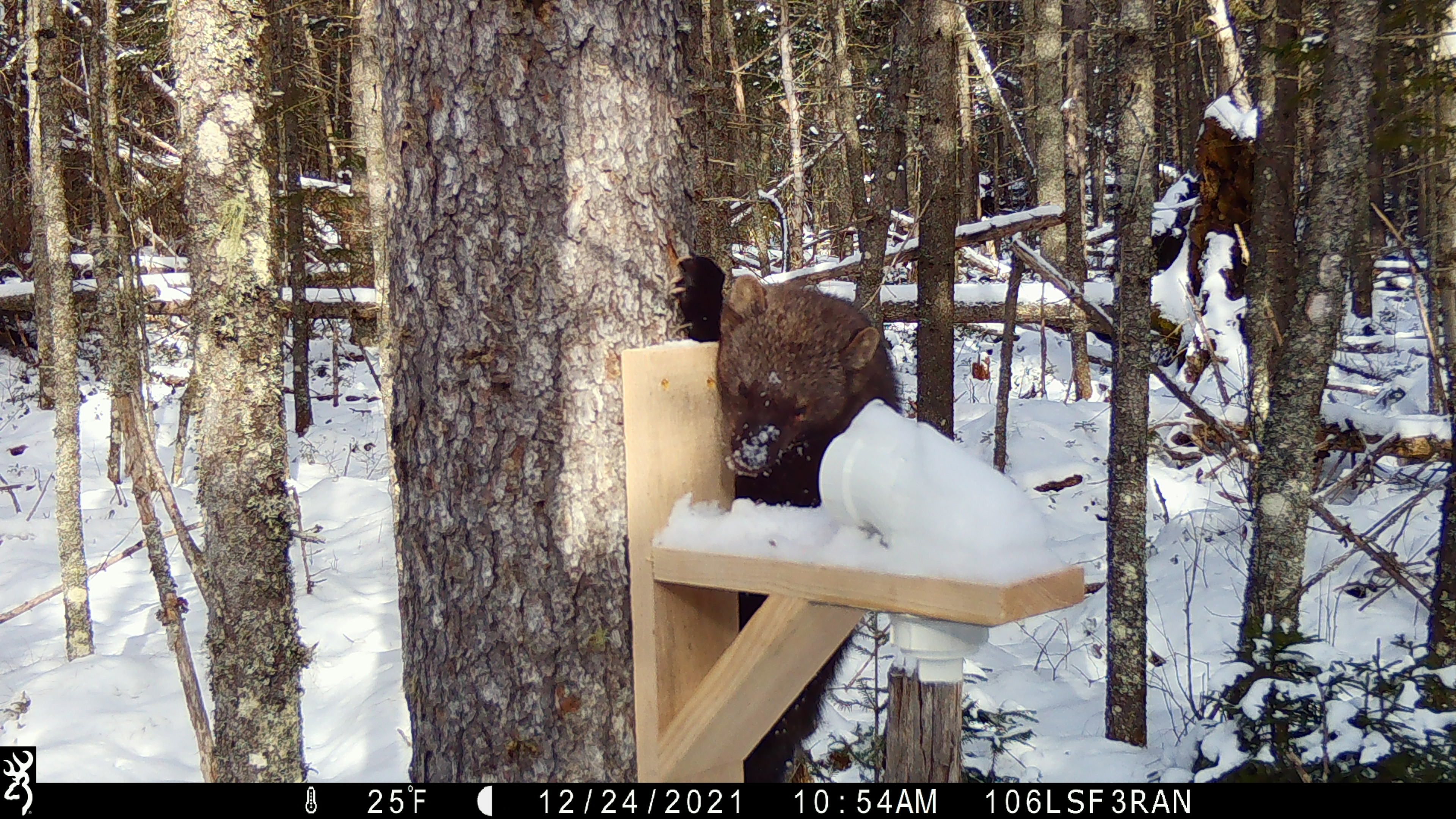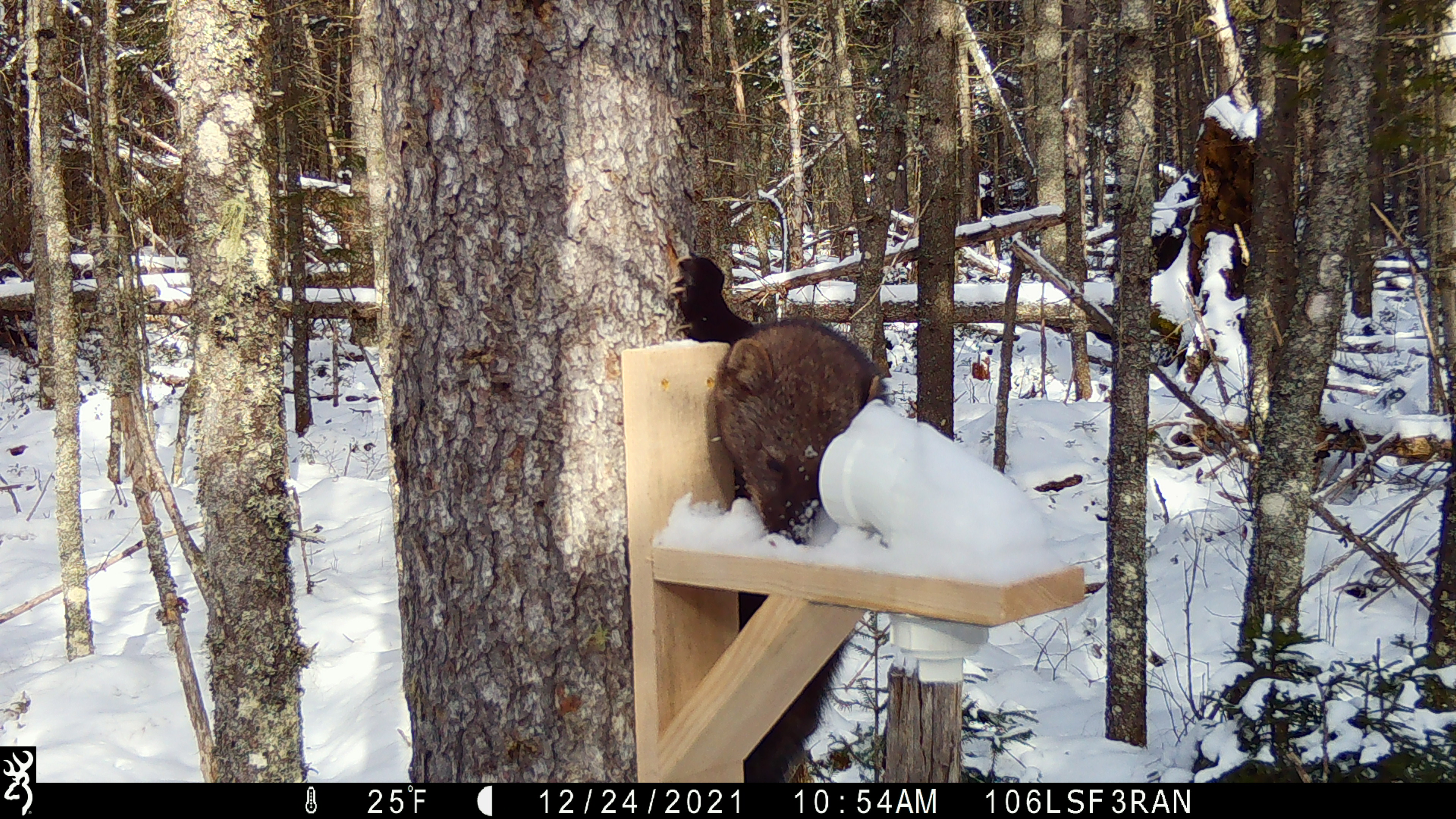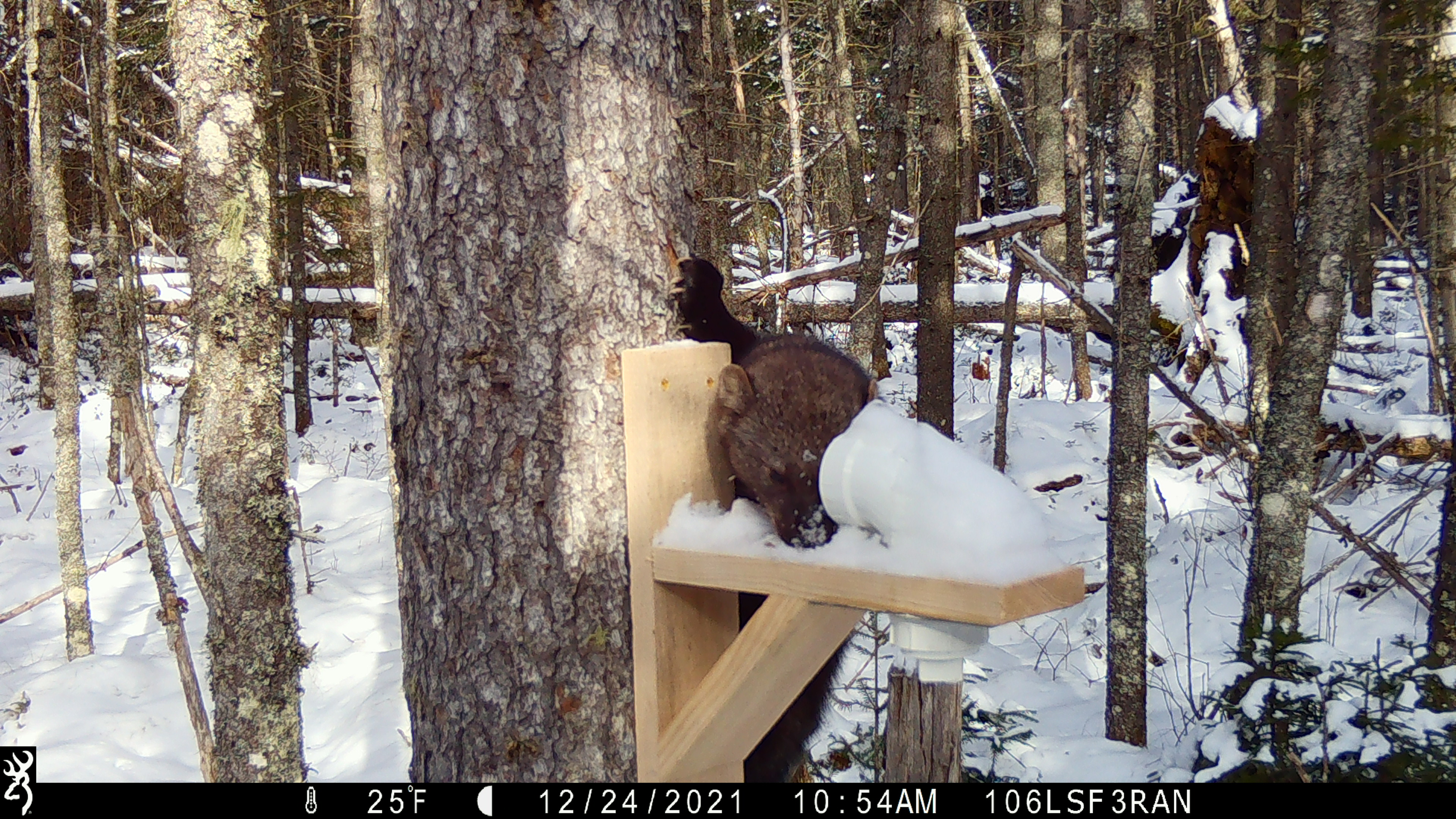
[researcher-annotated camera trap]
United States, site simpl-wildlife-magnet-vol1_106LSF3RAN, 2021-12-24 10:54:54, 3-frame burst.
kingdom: Animalia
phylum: Chordata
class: Mammalia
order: Carnivora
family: Mustelidae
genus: Pekania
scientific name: Pekania pennanti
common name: fisher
Fisher (Pekania pennanti).